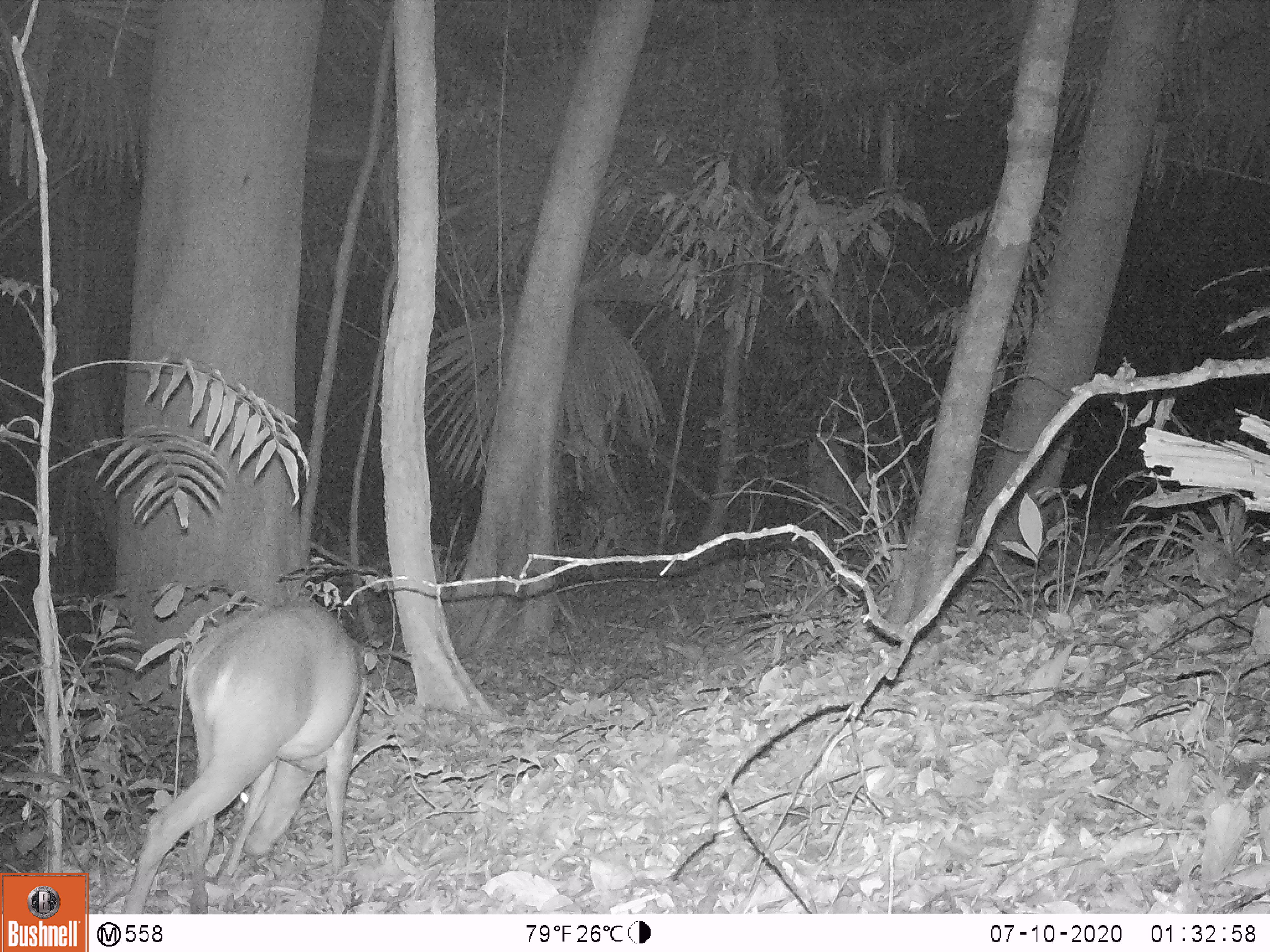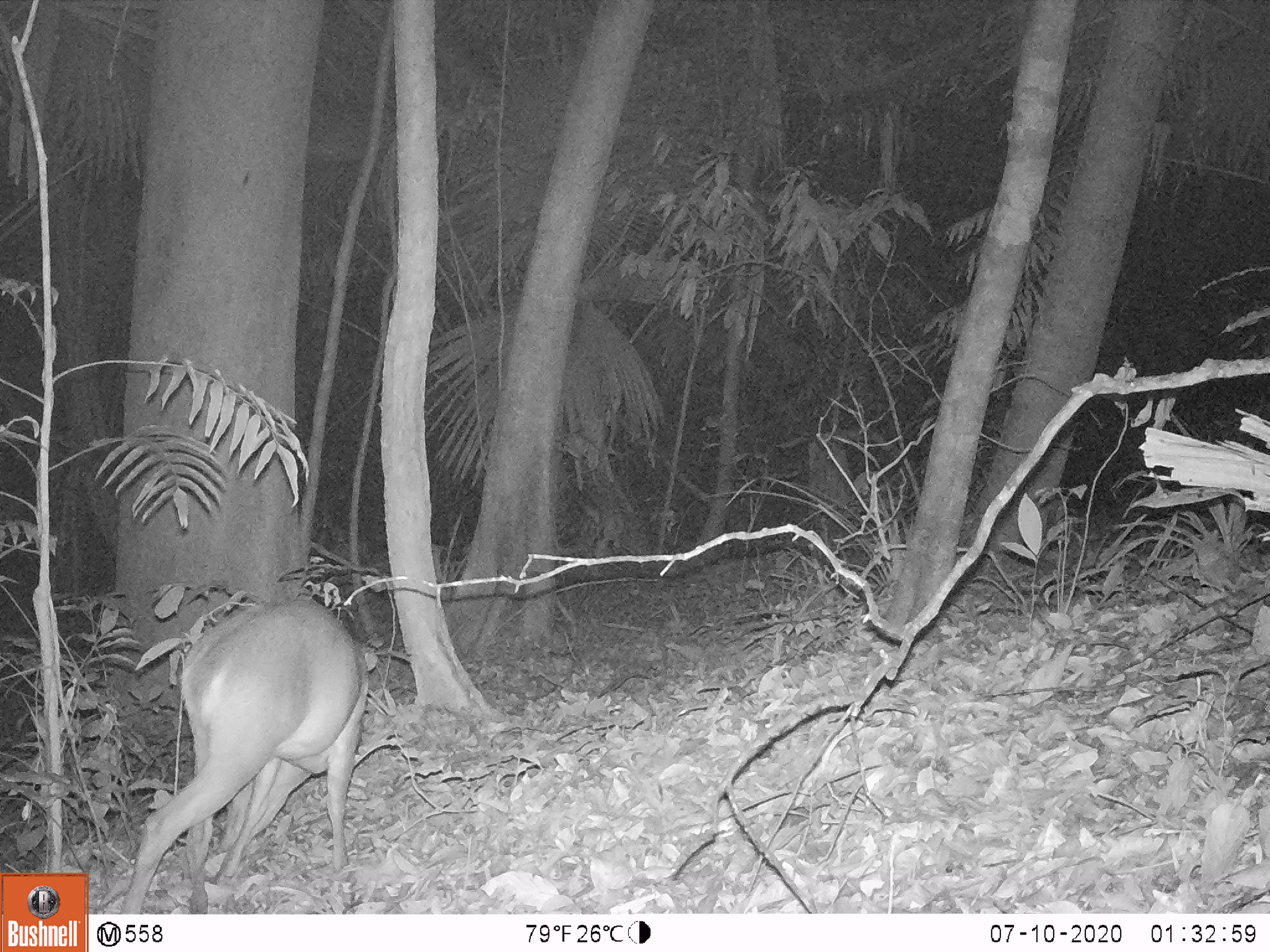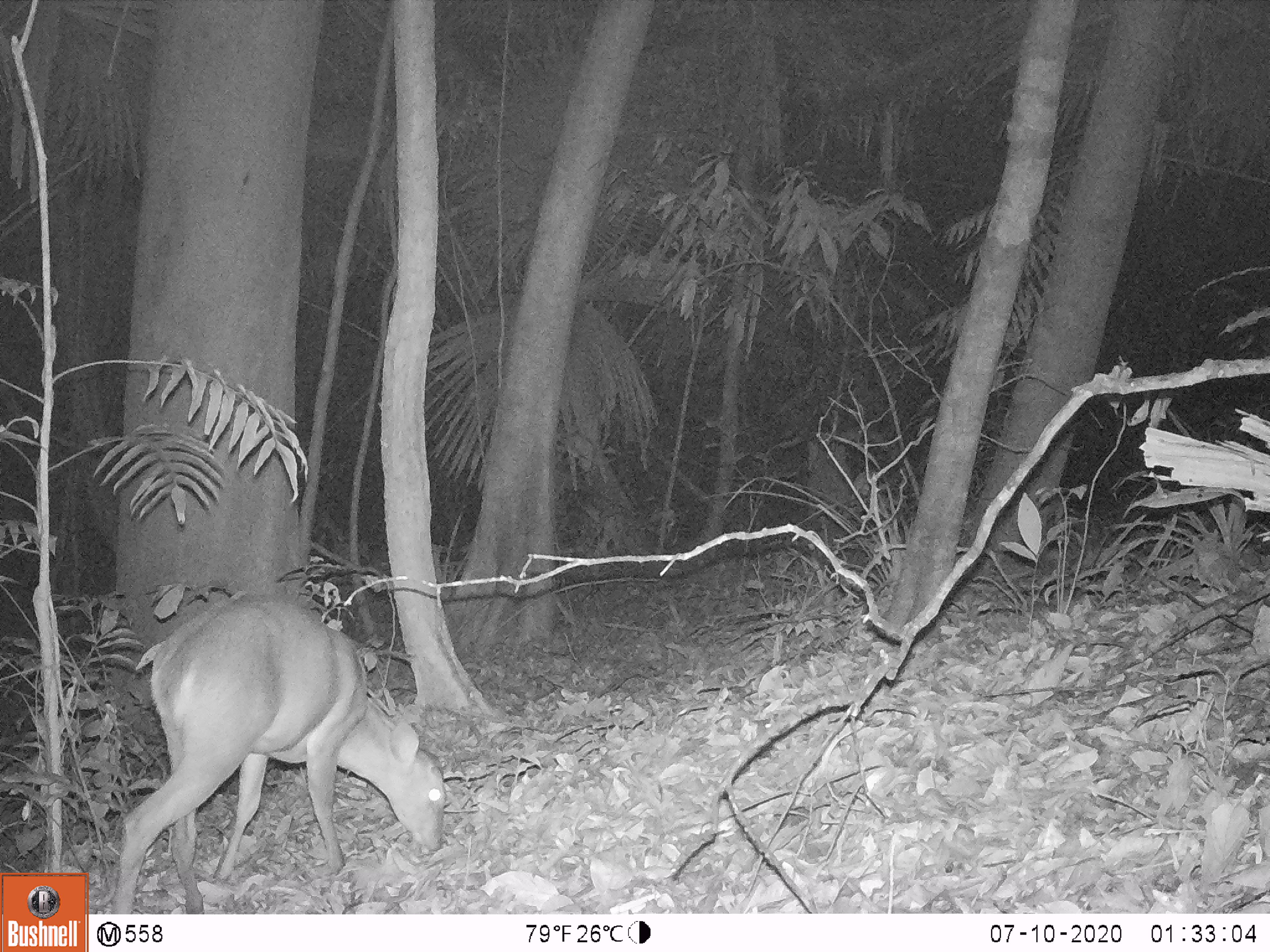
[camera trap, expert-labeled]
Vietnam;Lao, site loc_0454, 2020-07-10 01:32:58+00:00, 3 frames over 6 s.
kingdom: Animalia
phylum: Chordata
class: Mammalia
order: Artiodactyla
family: Cervidae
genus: Muntiacus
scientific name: Muntiacus vuquangensis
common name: large-antlered muntjac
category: large antlered muntjac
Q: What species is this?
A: Large antlered muntjac (large-antlered muntjac) (Muntiacus vuquangensis).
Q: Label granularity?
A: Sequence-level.